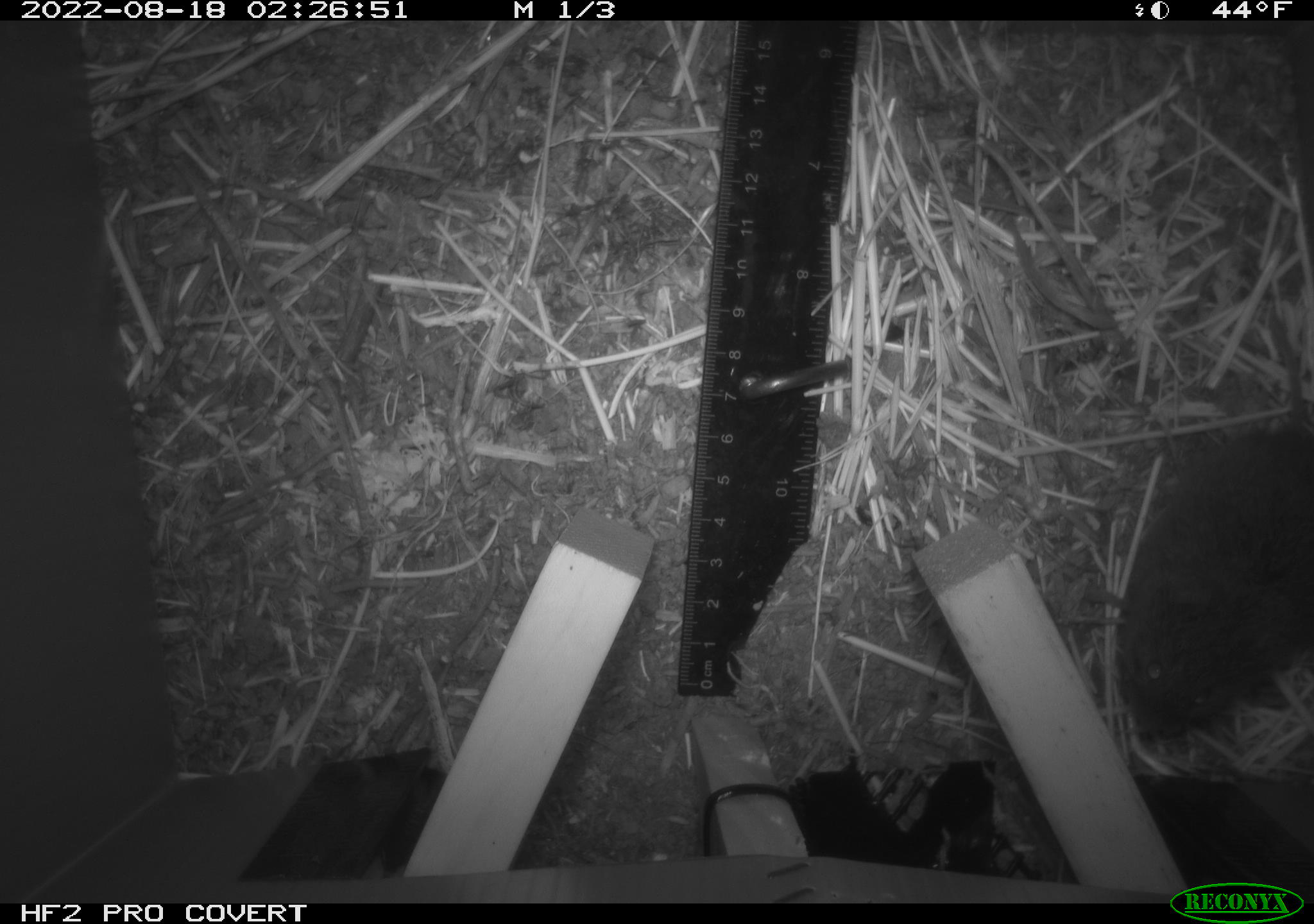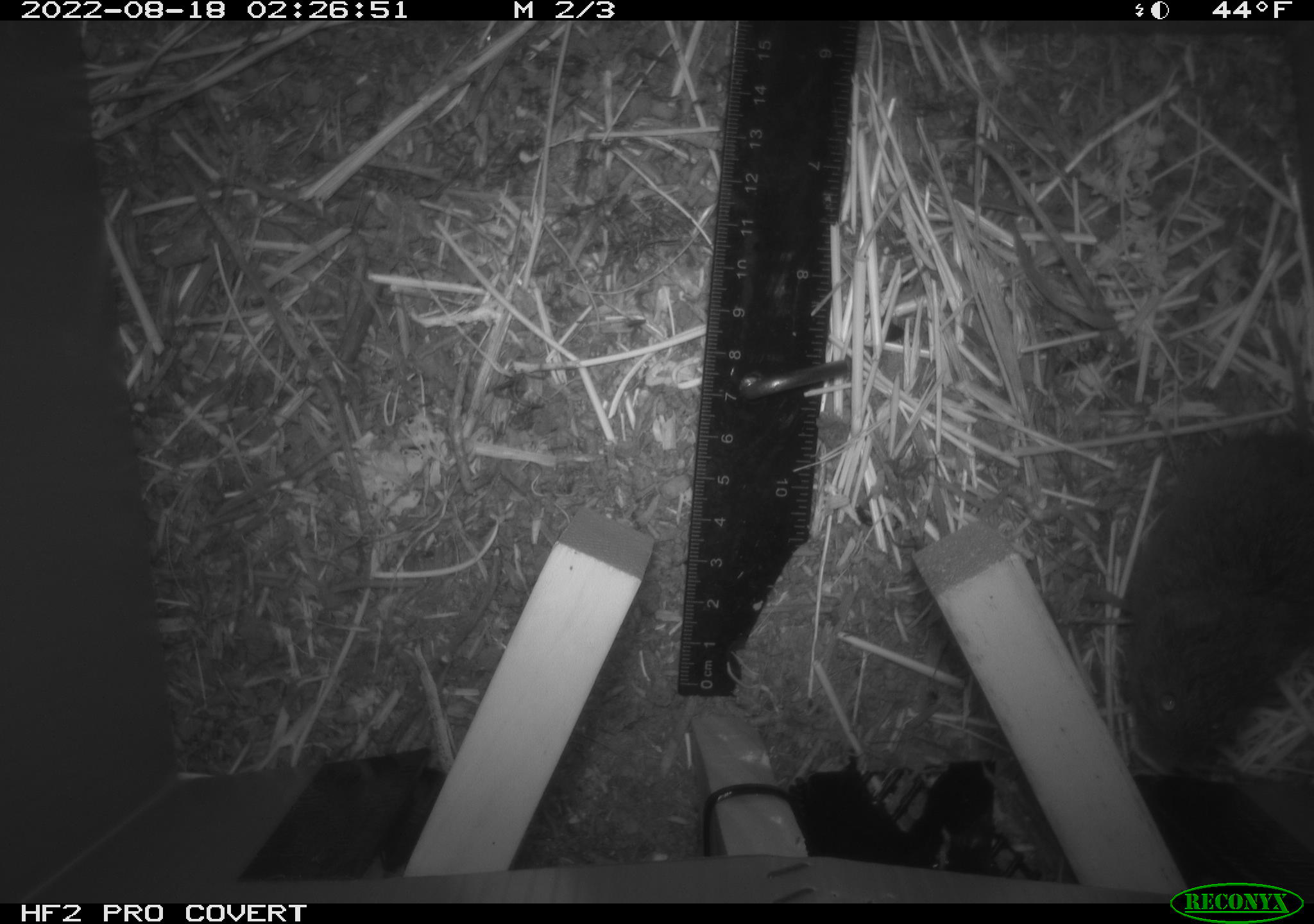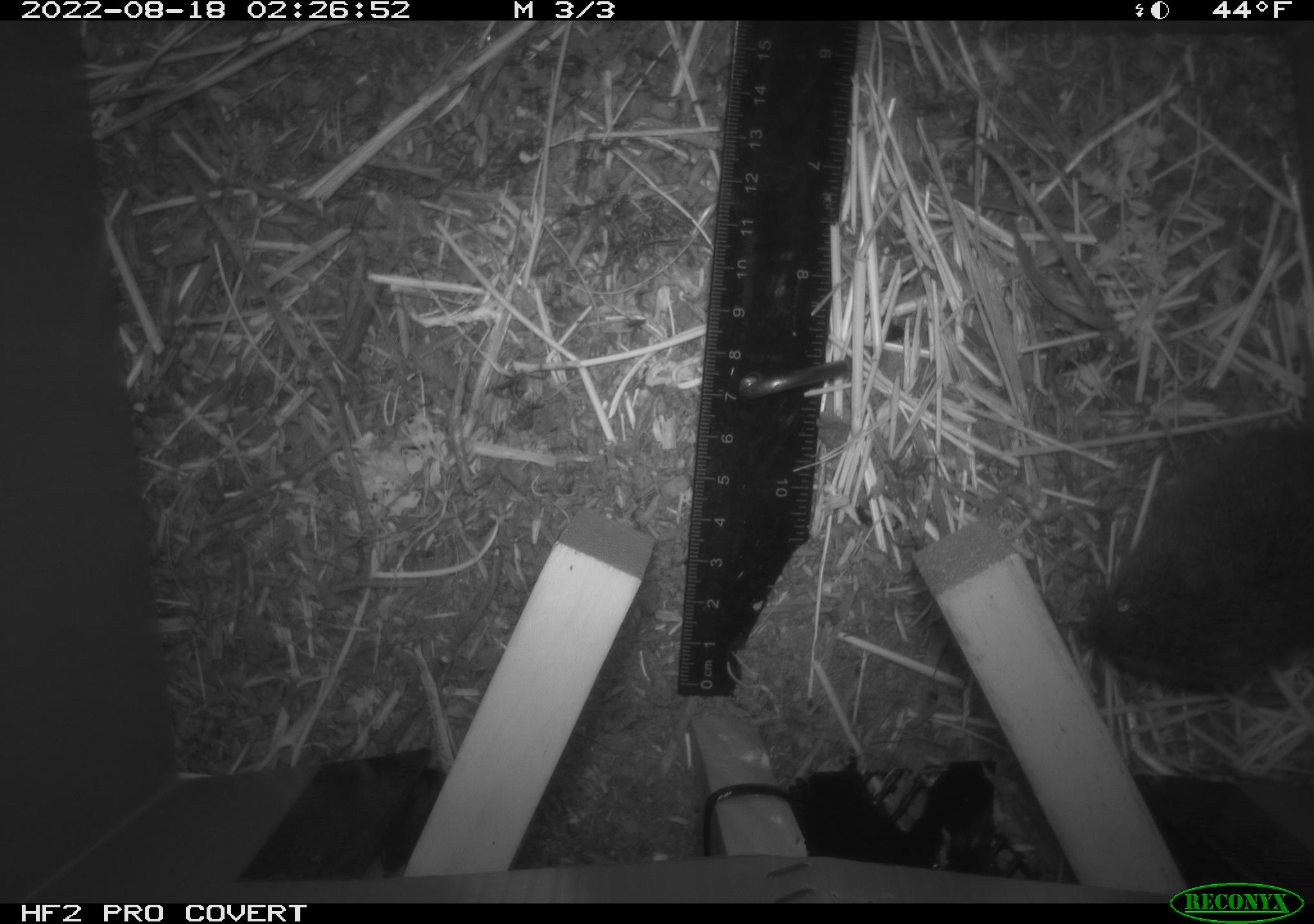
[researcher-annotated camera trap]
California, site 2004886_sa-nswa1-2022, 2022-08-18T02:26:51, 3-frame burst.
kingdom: Animalia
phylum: Chordata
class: Mammalia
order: Rodentia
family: Cricetidae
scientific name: Cricetidae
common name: hamsters, voles, lemmings, and allies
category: cricetidae family